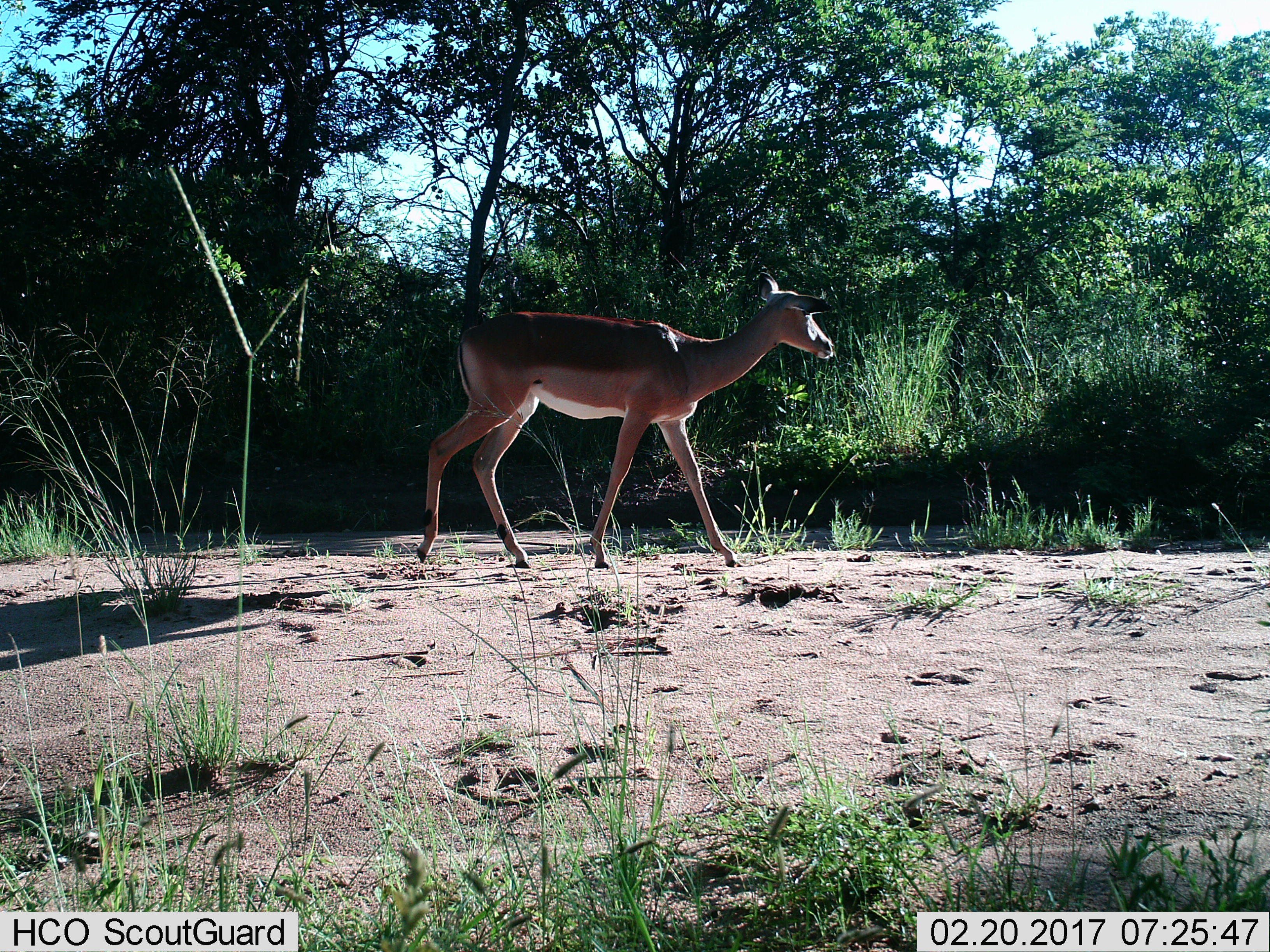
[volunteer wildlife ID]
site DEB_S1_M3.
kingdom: Animalia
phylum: Chordata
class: Mammalia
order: Artiodactyla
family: Bovidae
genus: Aepyceros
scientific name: Aepyceros melampus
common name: impala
Impala (Aepyceros melampus), count 1. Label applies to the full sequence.